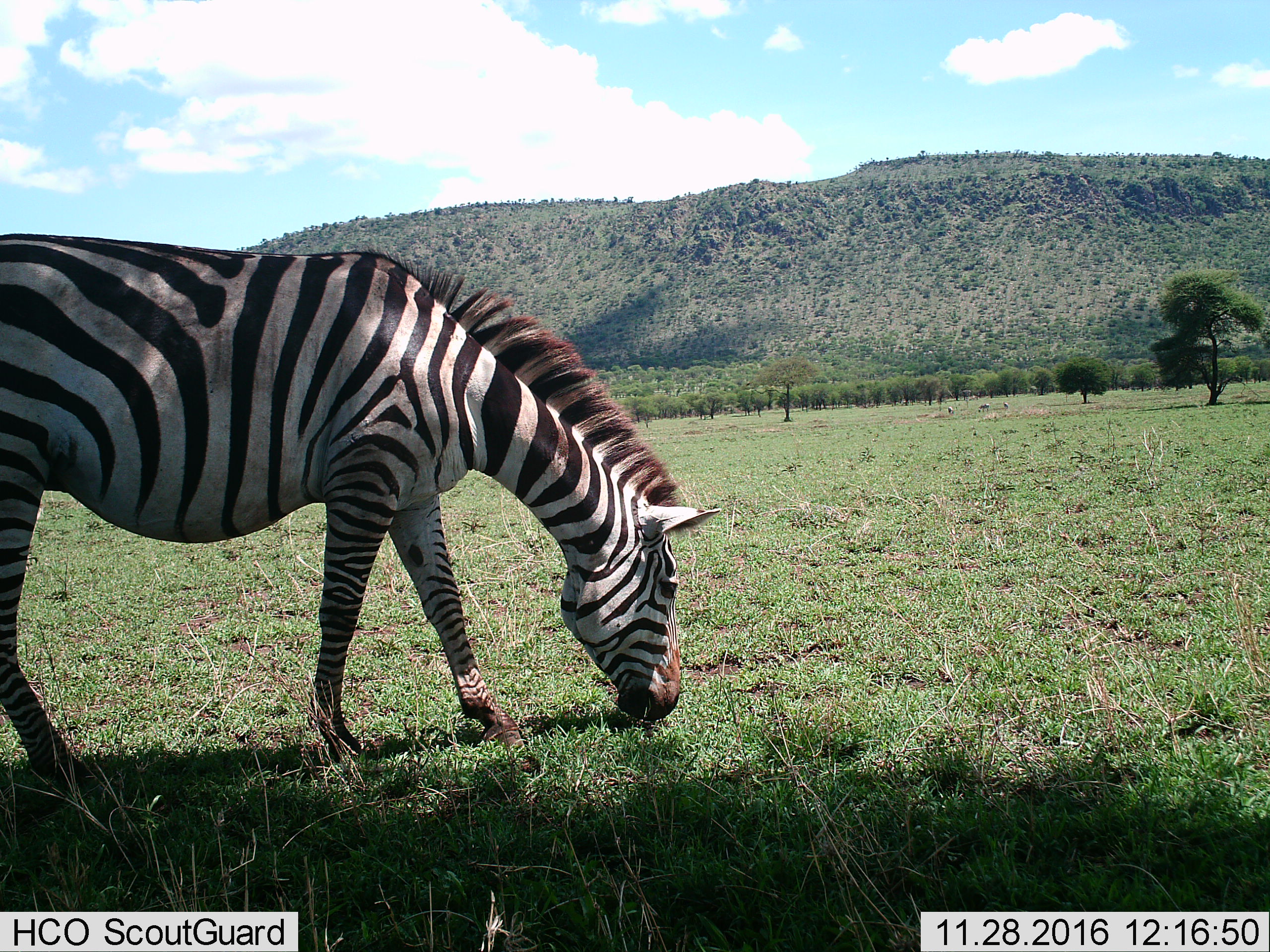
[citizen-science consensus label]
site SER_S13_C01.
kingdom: Animalia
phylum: Chordata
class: Mammalia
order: Perissodactyla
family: Equidae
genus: Equus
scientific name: Equus quagga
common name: plains zebra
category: zebraplains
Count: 1.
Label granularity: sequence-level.